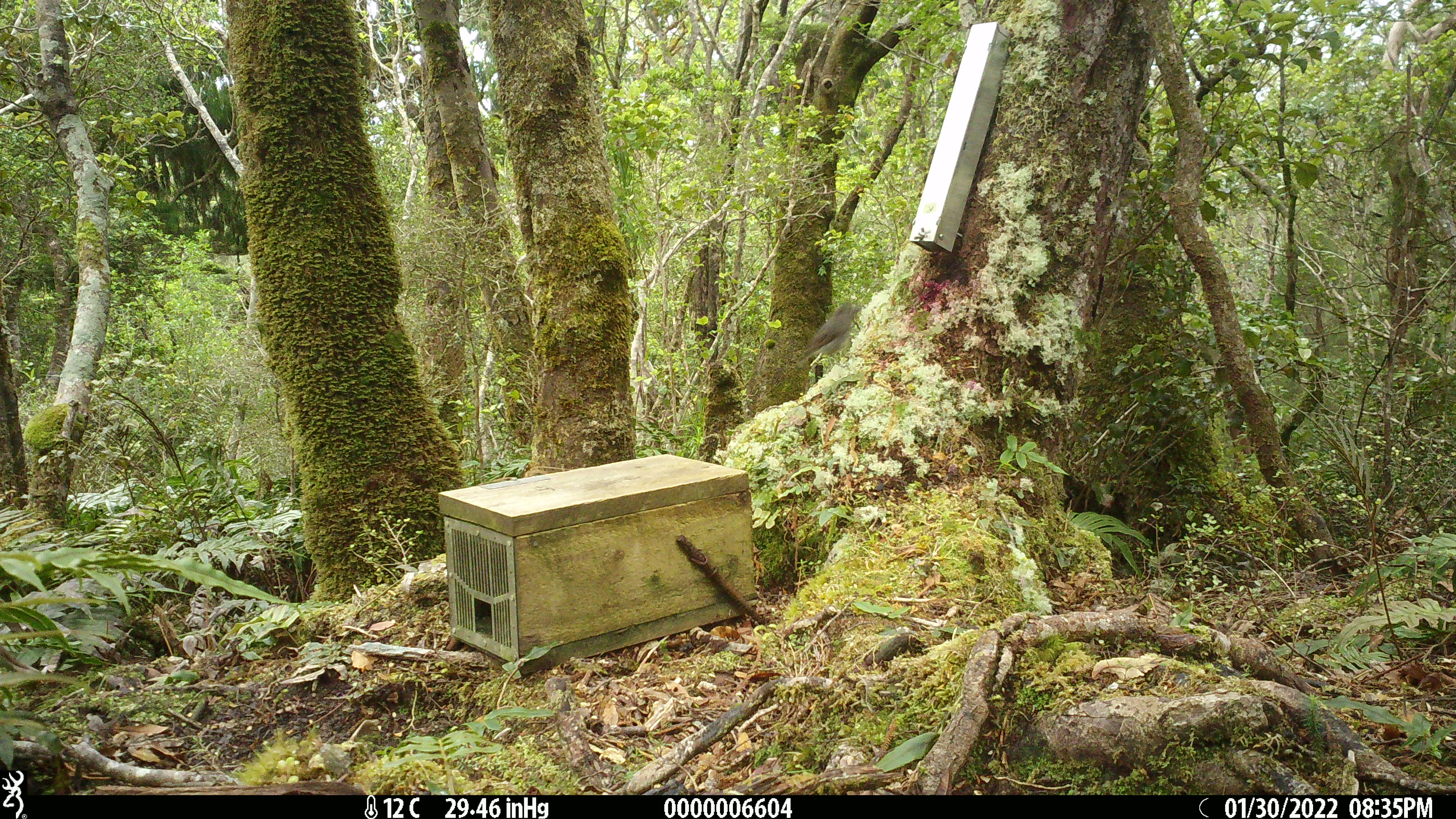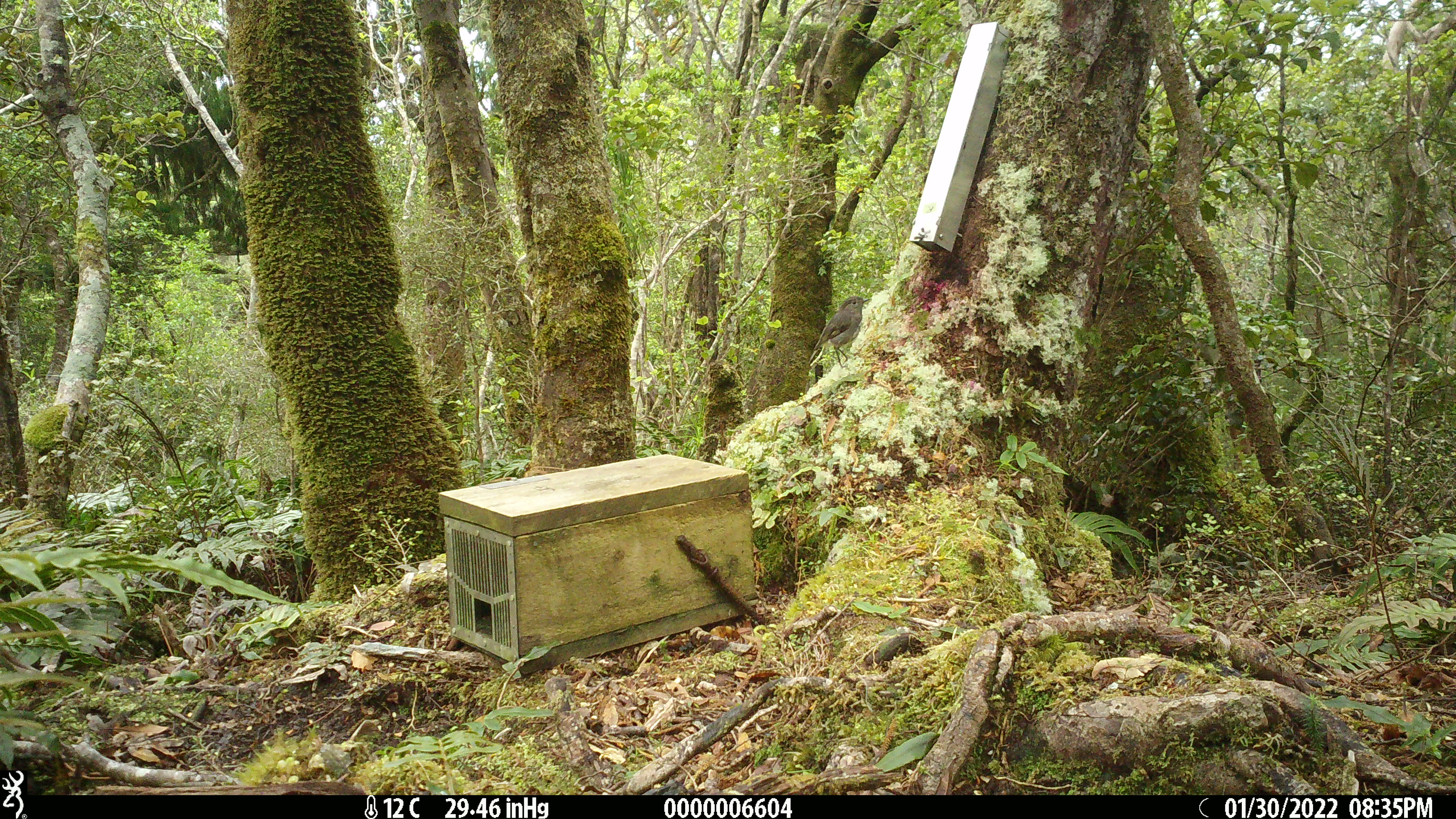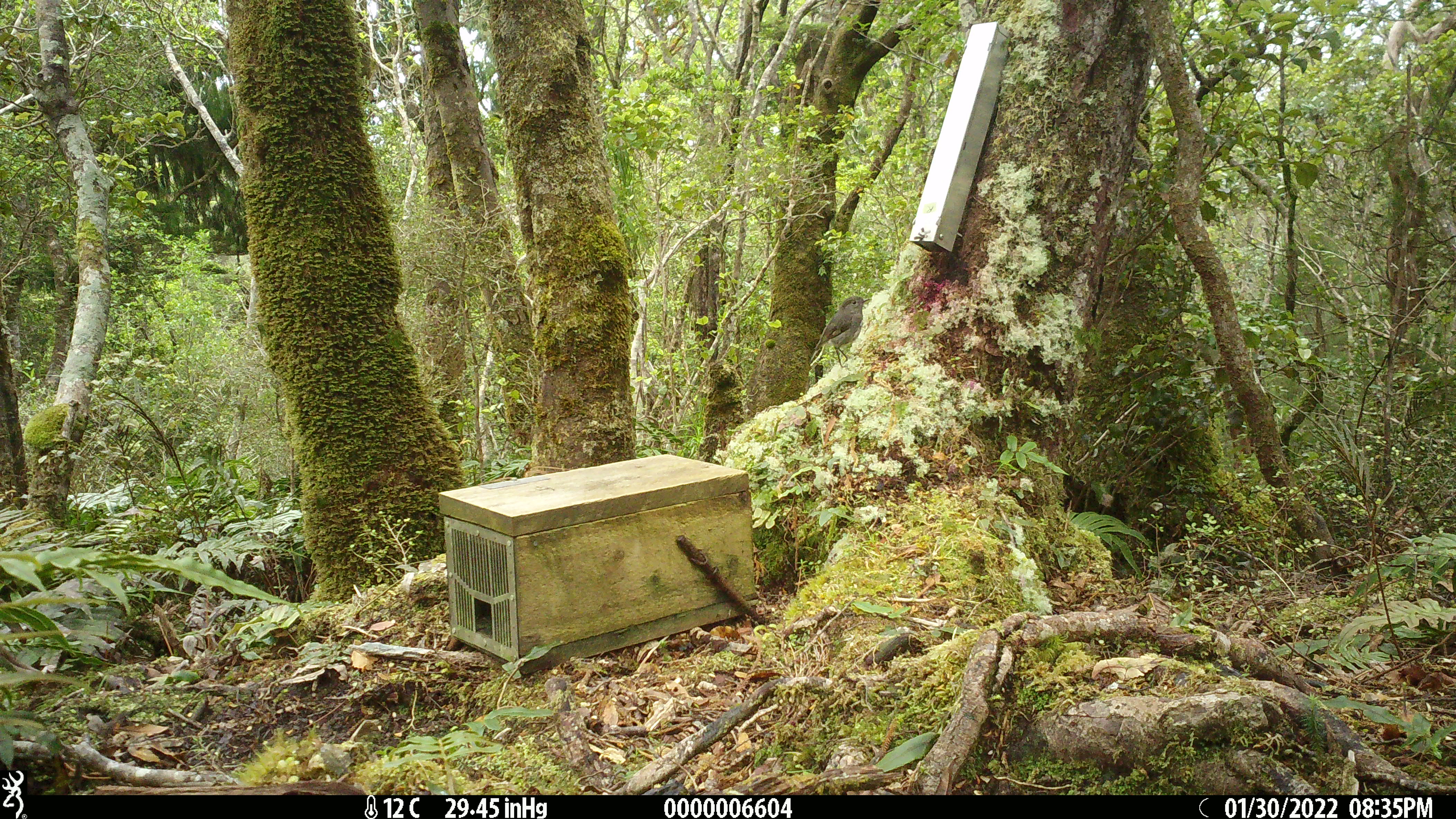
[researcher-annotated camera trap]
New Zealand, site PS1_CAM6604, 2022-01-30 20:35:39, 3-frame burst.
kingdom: Animalia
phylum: Chordata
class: Aves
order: Passeriformes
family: Petroicidae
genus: Petroica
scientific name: Petroica australis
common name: new zealand robin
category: robin